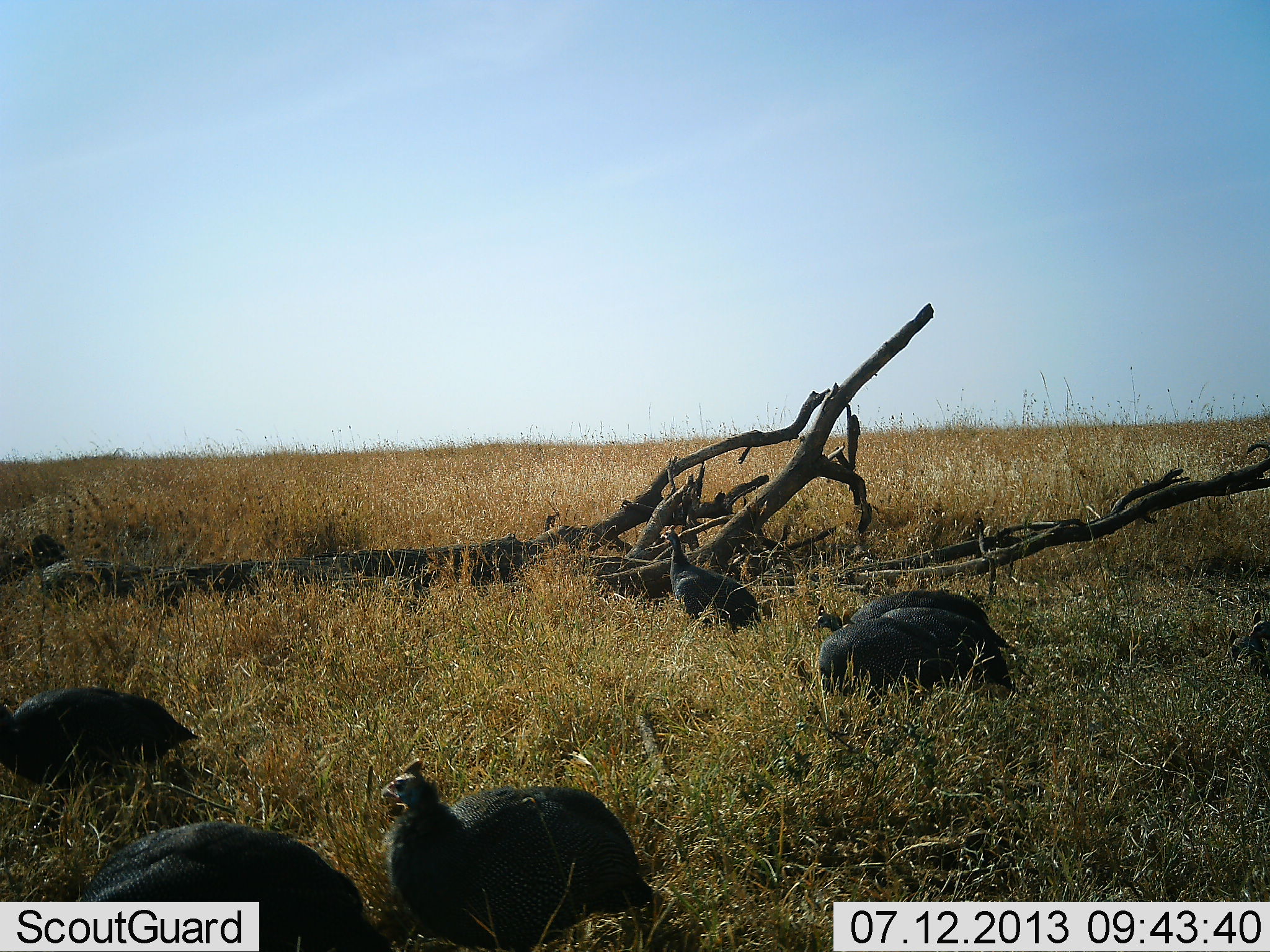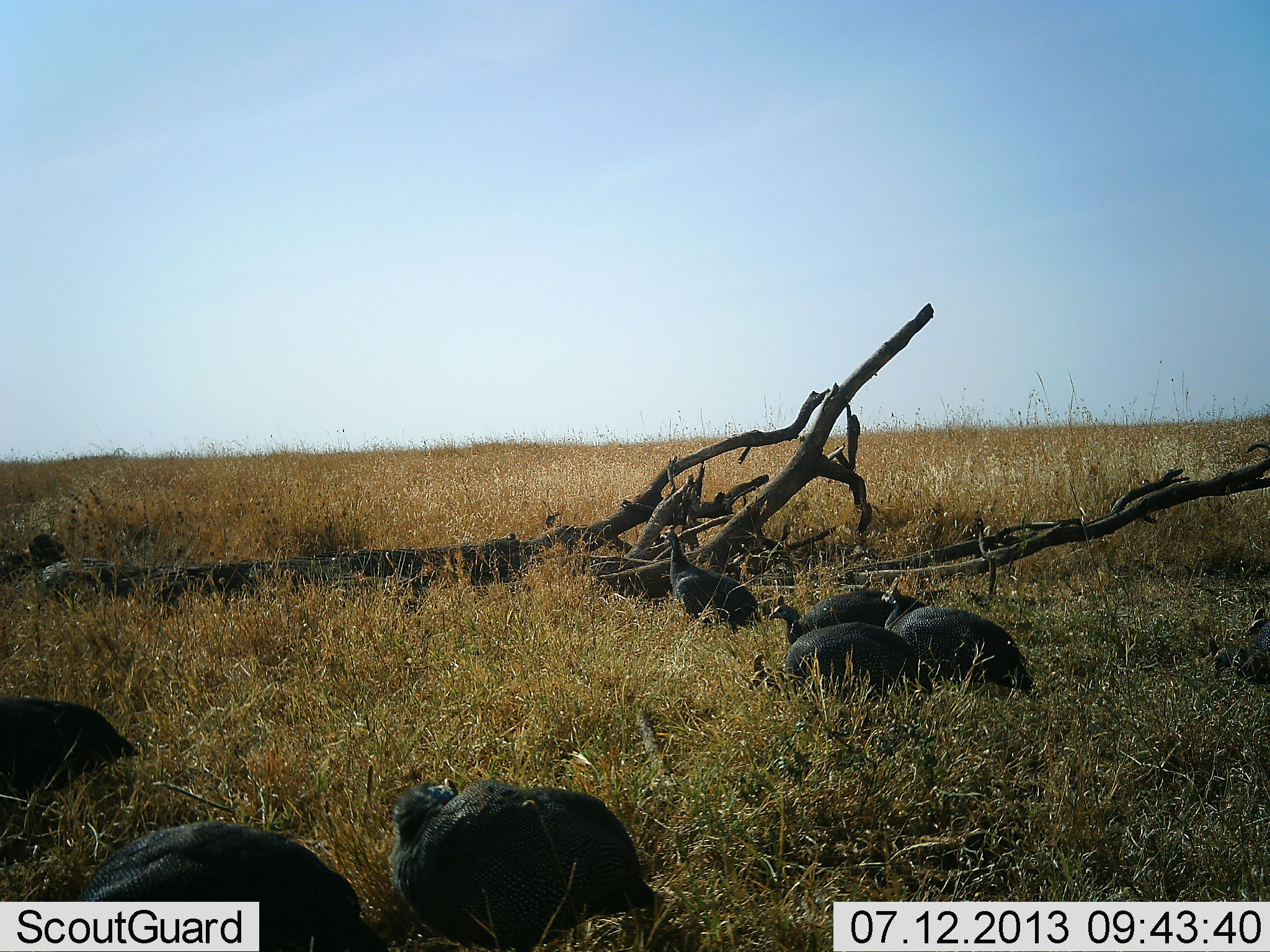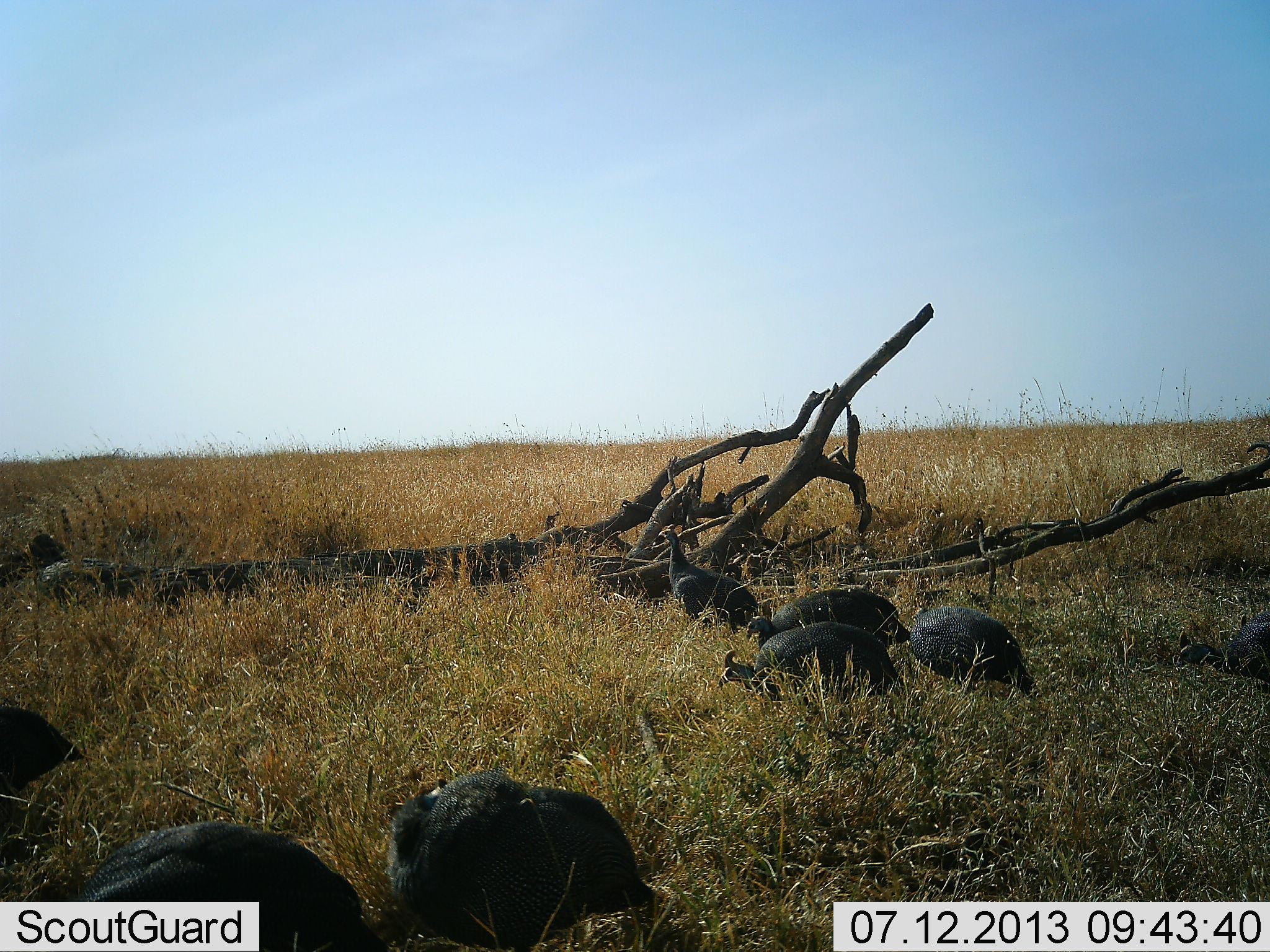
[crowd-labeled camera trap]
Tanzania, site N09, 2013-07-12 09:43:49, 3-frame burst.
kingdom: Animalia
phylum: Chordata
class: Aves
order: Galliformes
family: Numididae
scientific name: Numididae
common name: guinea fowl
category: guineafowl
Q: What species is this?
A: Guineafowl (guinea fowl) (Numididae).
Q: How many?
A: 7.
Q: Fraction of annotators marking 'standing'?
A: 60%.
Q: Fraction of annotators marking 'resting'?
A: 30%.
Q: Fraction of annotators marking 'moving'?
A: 70%.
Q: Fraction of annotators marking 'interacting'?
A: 0%.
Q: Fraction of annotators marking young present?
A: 0%.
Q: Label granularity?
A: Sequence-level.